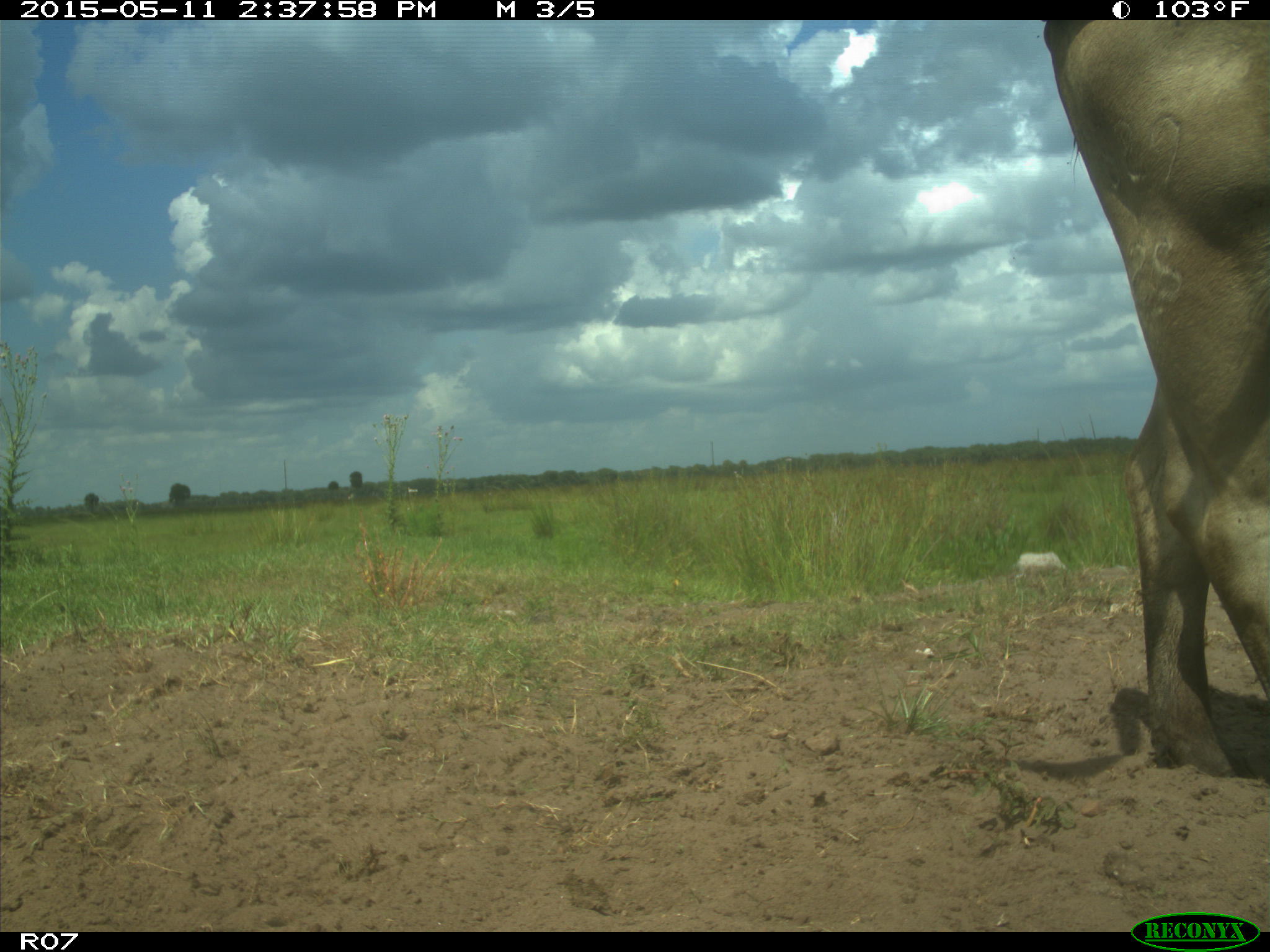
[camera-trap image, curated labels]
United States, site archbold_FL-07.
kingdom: Animalia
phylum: Chordata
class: Mammalia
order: Artiodactyla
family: Bovidae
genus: Bos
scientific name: Bos taurus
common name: domestic cow